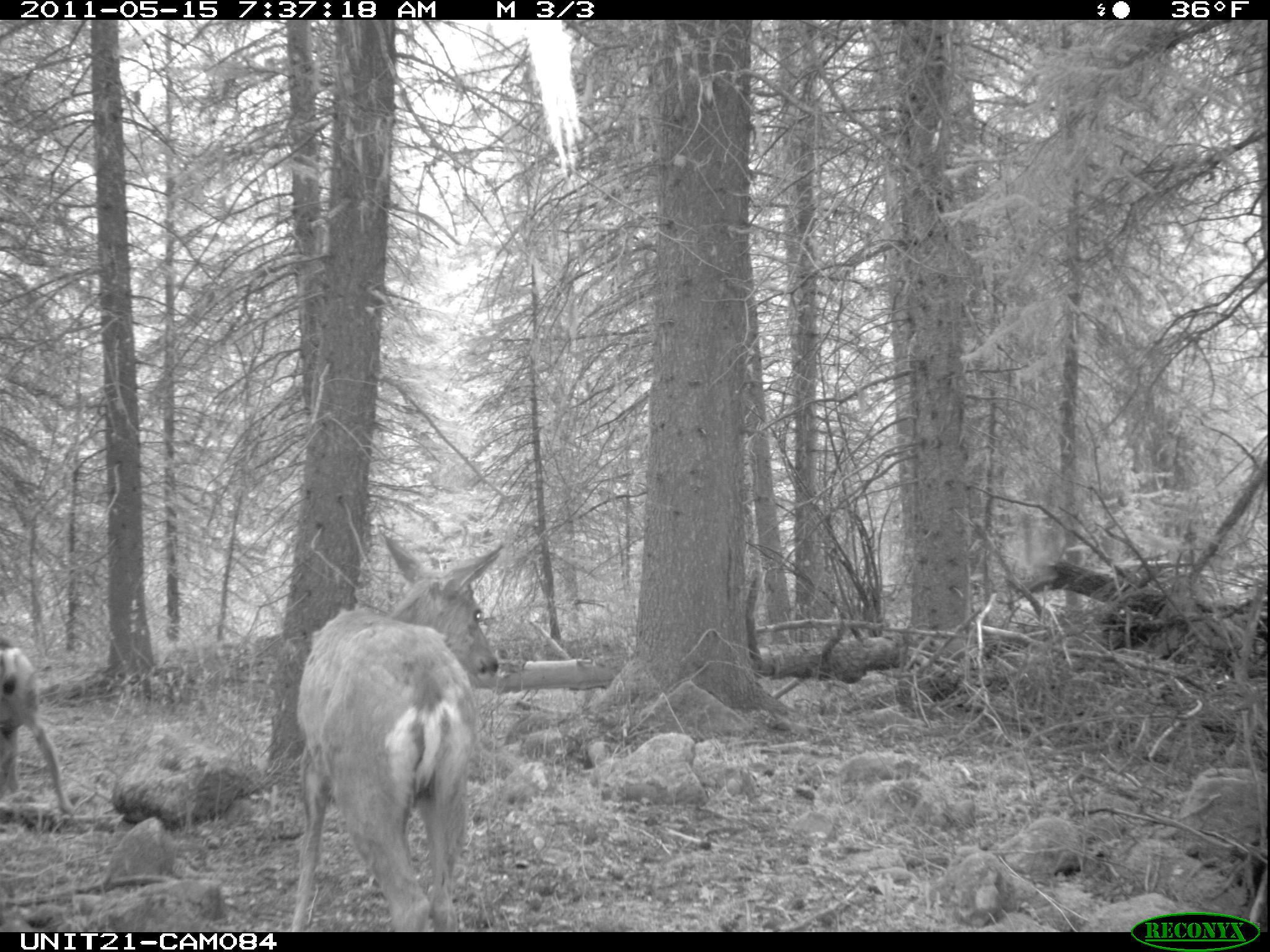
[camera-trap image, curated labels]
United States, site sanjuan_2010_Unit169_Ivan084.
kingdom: Animalia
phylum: Chordata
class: Mammalia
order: Artiodactyla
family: Cervidae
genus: Odocoileus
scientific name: Odocoileus hemionus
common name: mule deer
Odocoileus hemionus (mule deer).